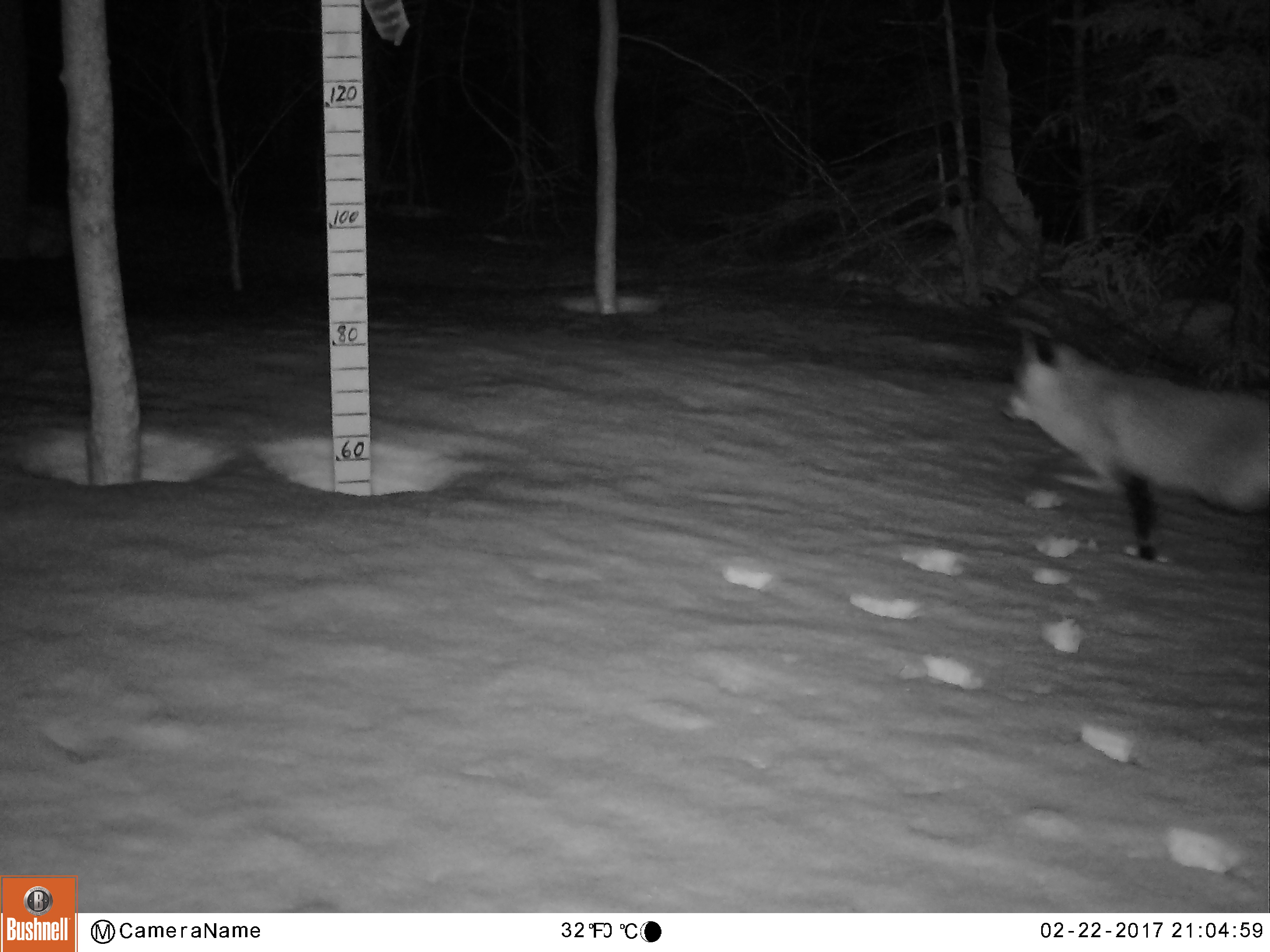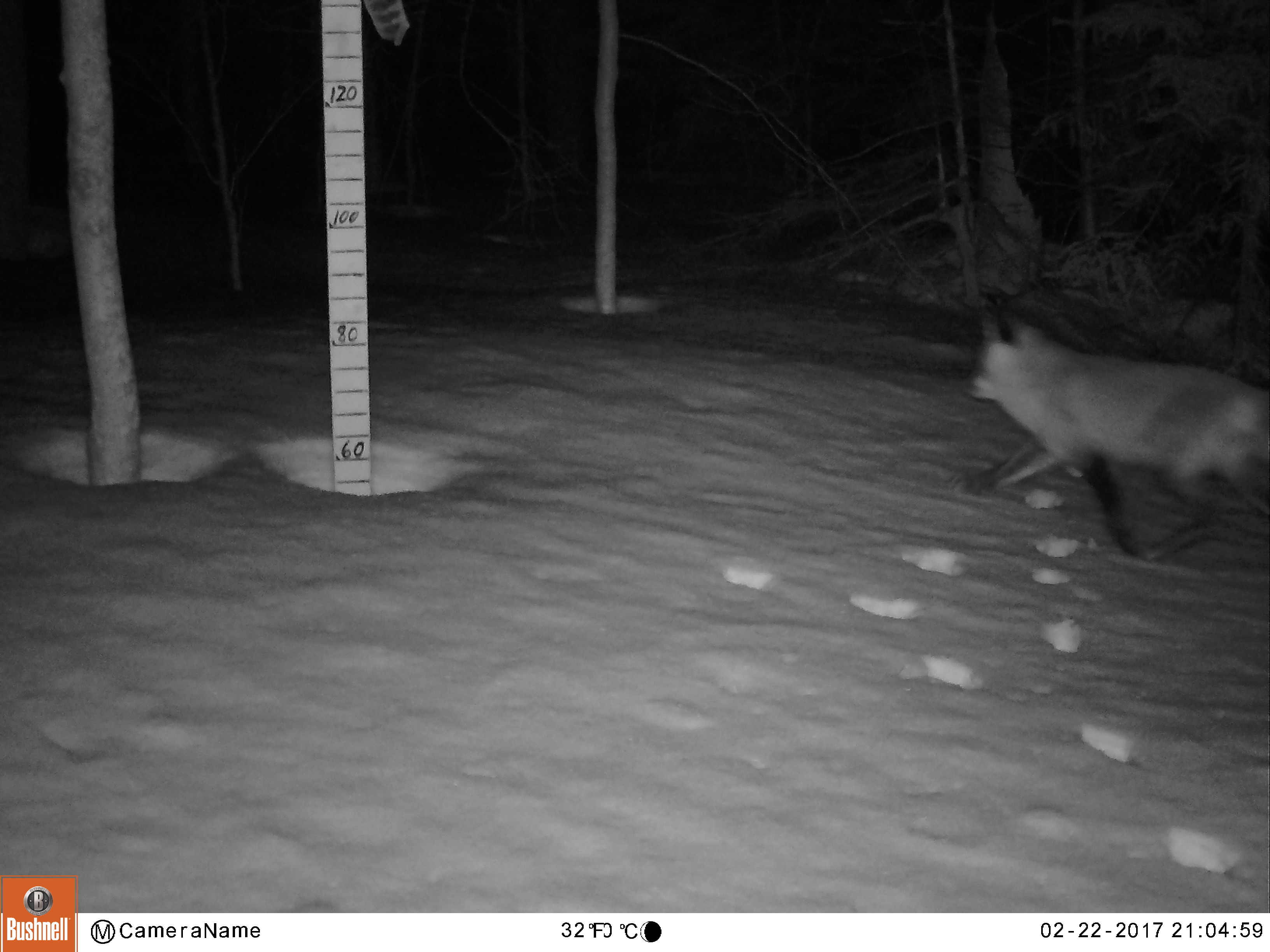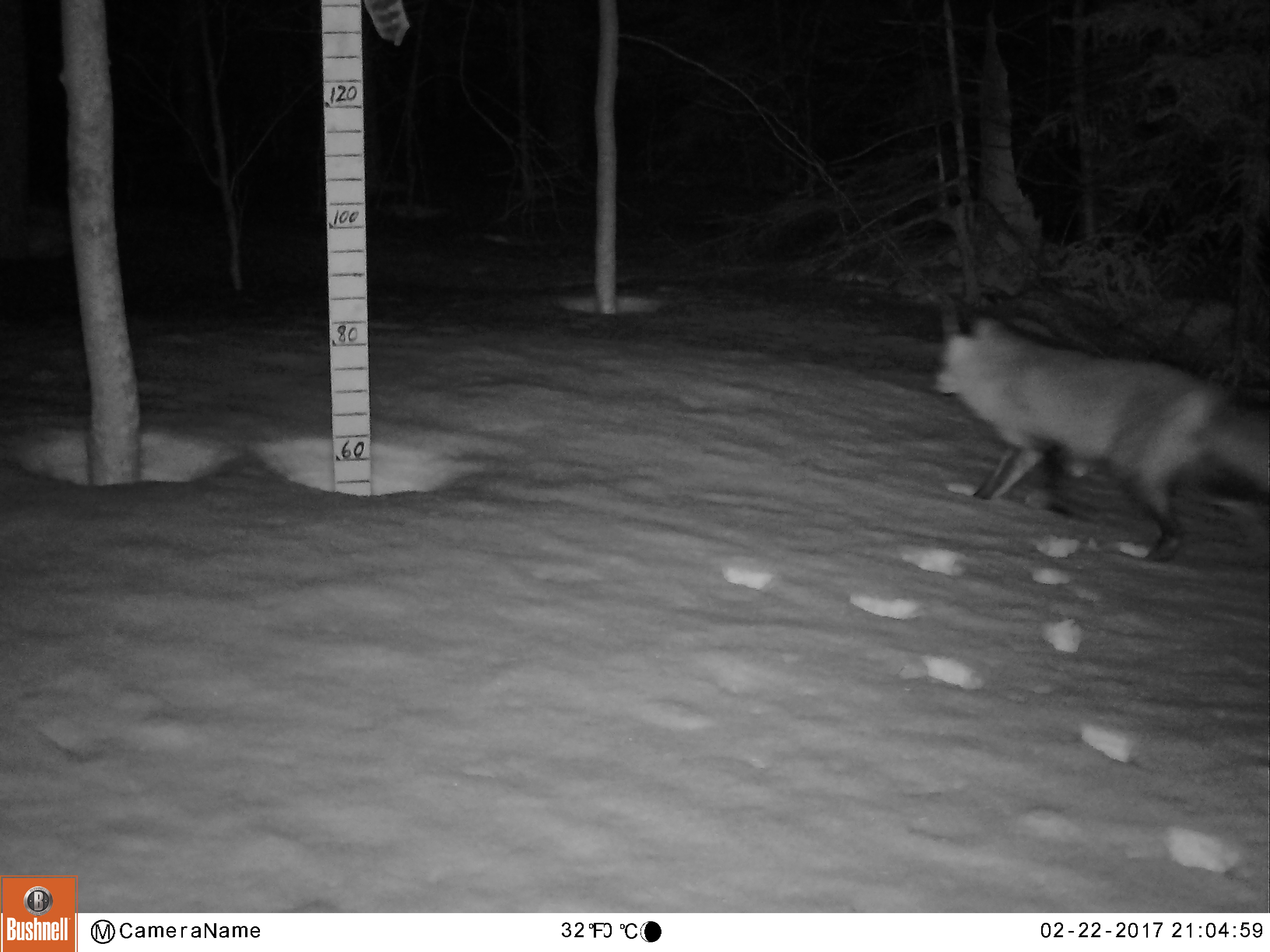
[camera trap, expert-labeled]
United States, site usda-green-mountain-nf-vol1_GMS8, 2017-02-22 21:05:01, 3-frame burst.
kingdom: Animalia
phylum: Chordata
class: Mammalia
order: Carnivora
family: Canidae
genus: Vulpes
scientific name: Vulpes vulpes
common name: red fox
Red fox (Vulpes vulpes).